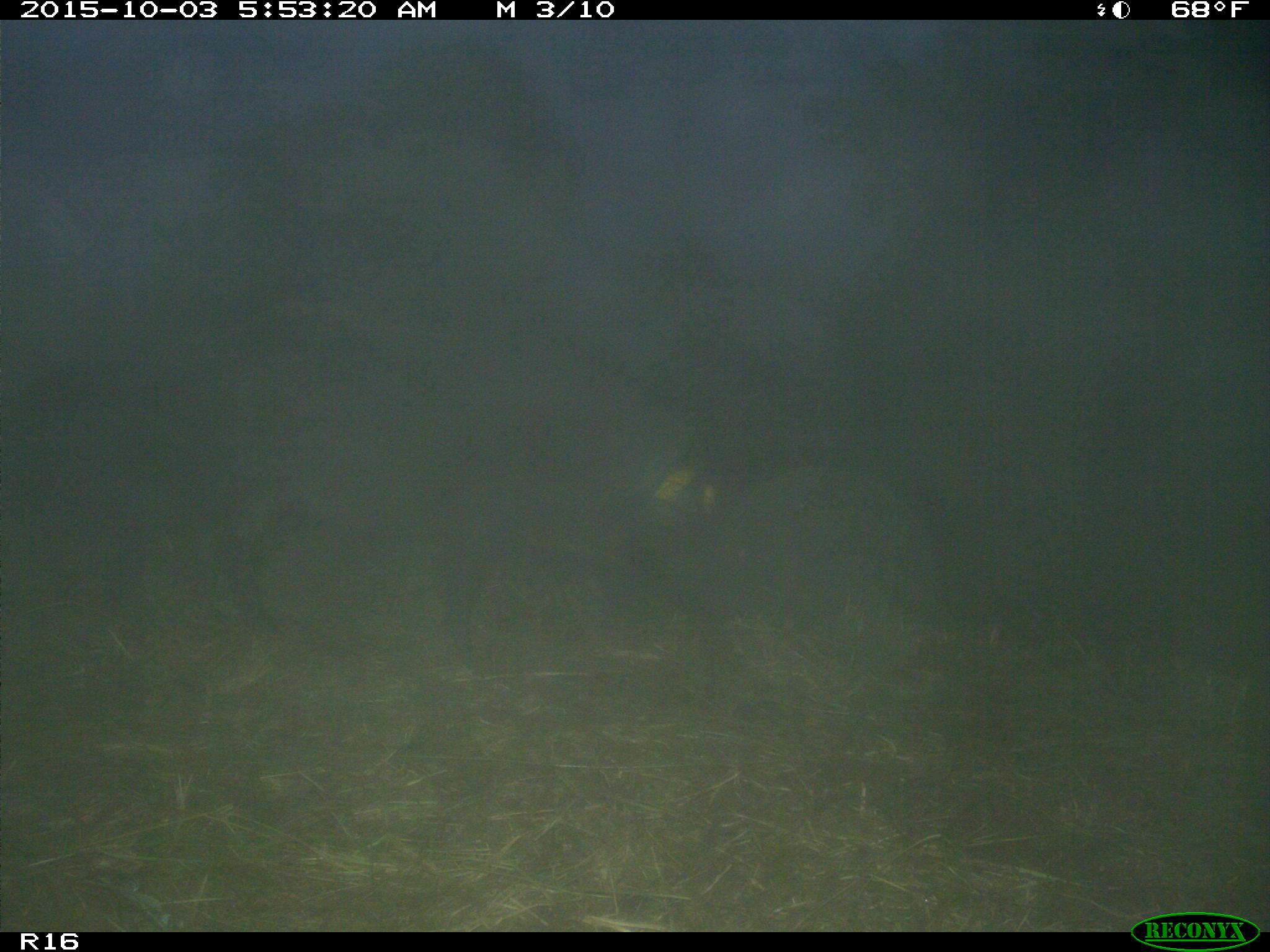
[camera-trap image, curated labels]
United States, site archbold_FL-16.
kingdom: Animalia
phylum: Chordata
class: Mammalia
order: Artiodactyla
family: Suidae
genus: Sus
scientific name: Sus scrofa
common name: wild boar